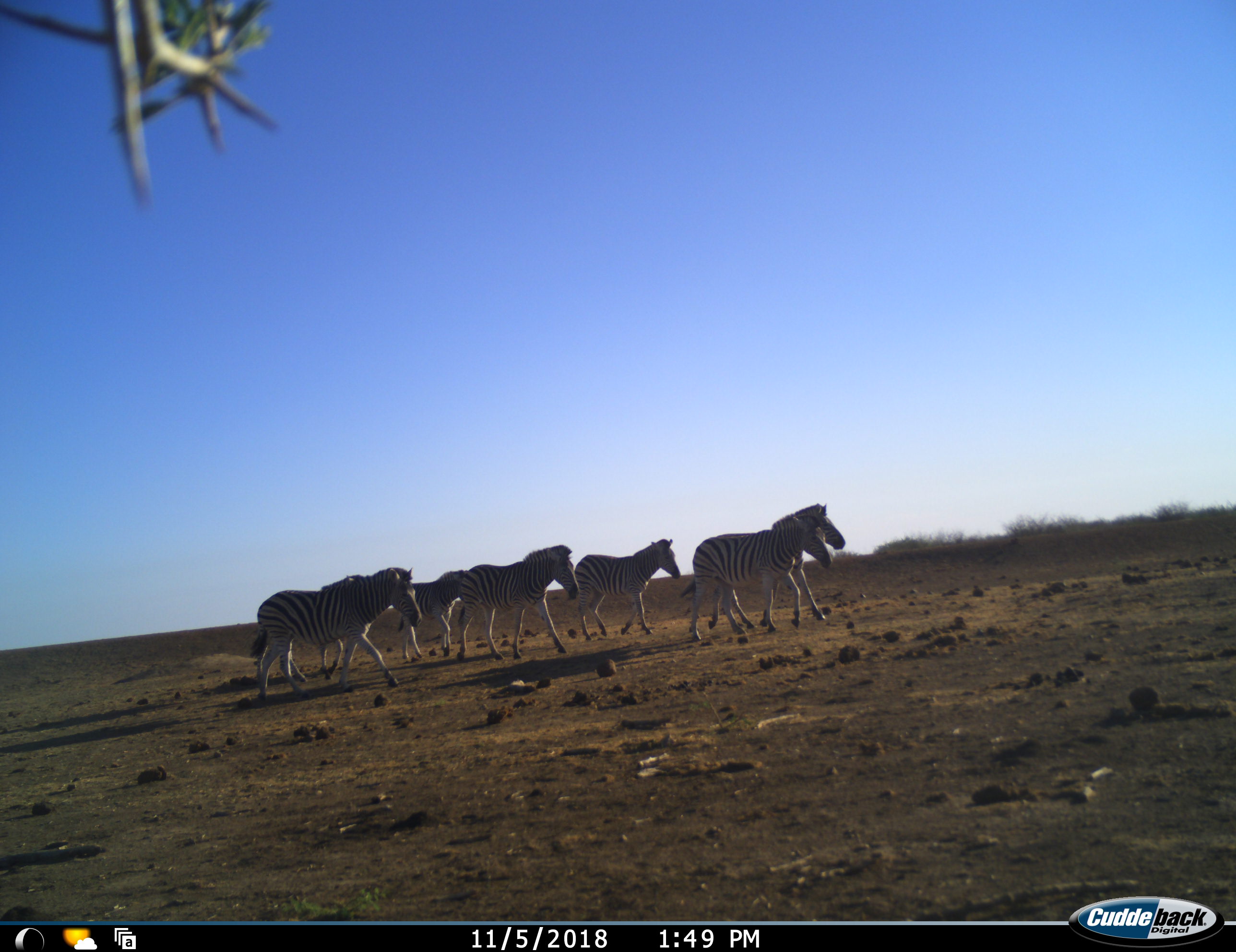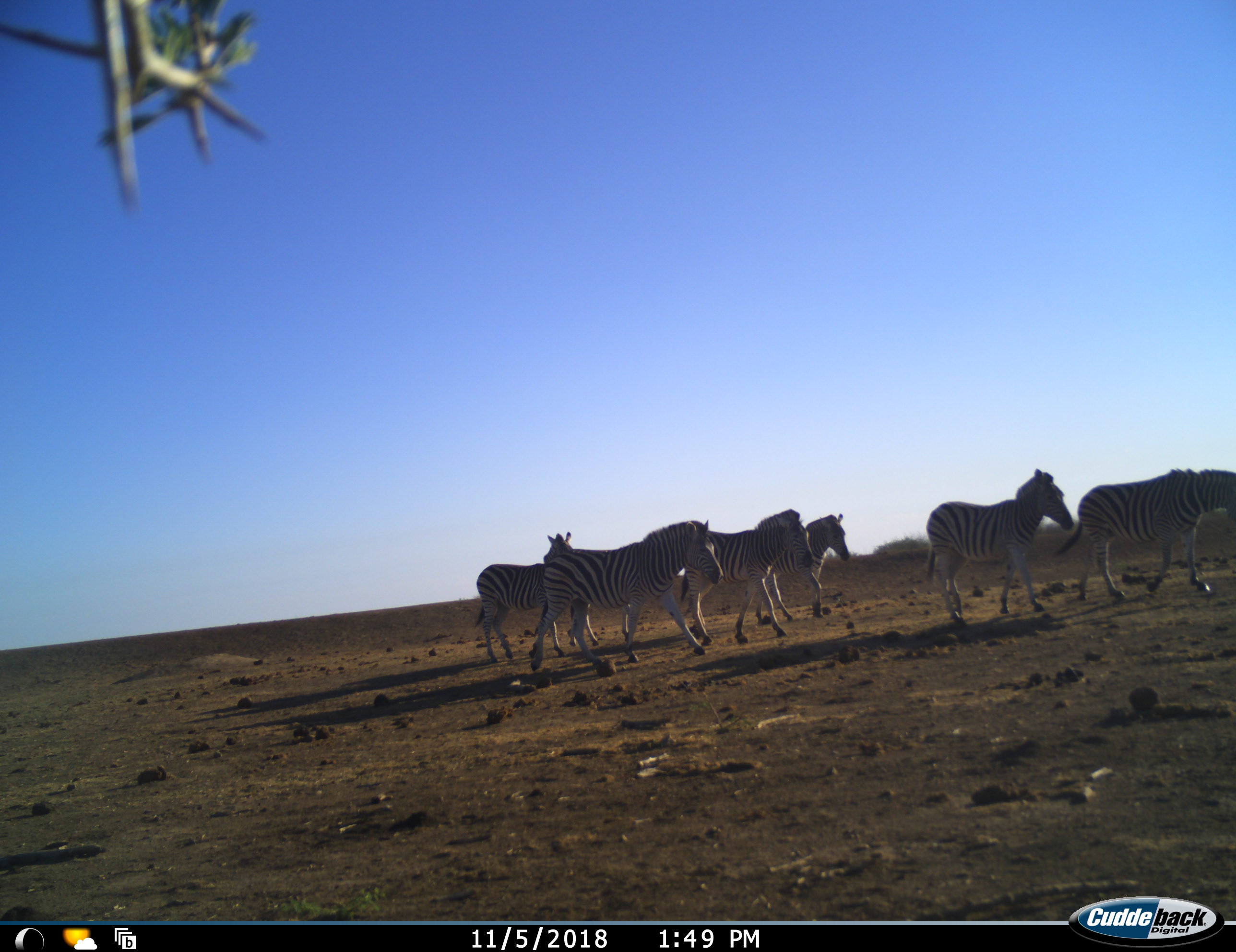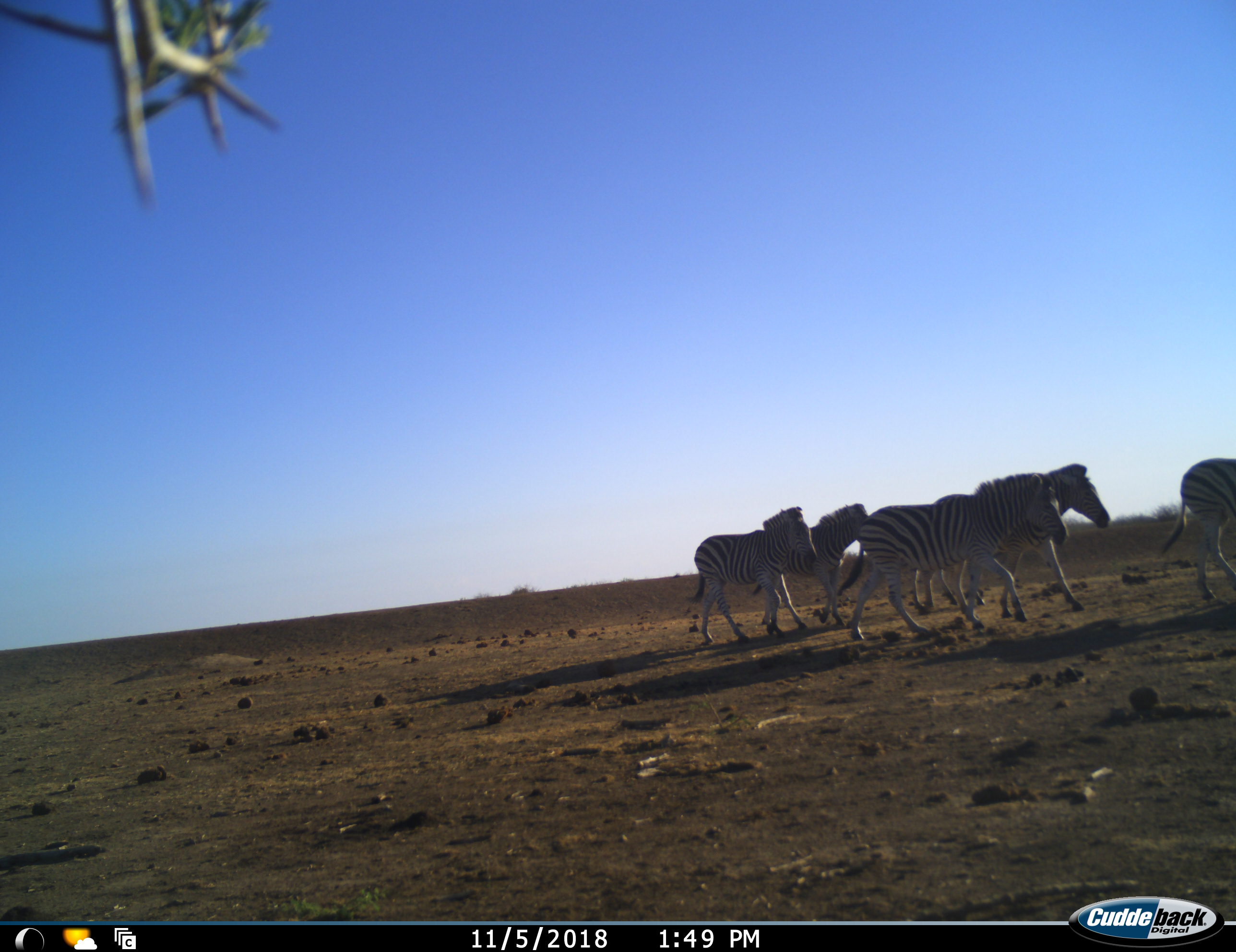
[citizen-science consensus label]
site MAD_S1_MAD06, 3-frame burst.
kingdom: Animalia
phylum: Chordata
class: Mammalia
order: Perissodactyla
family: Equidae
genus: Equus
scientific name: Equus quagga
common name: plains zebra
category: zebraplains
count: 7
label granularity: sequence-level